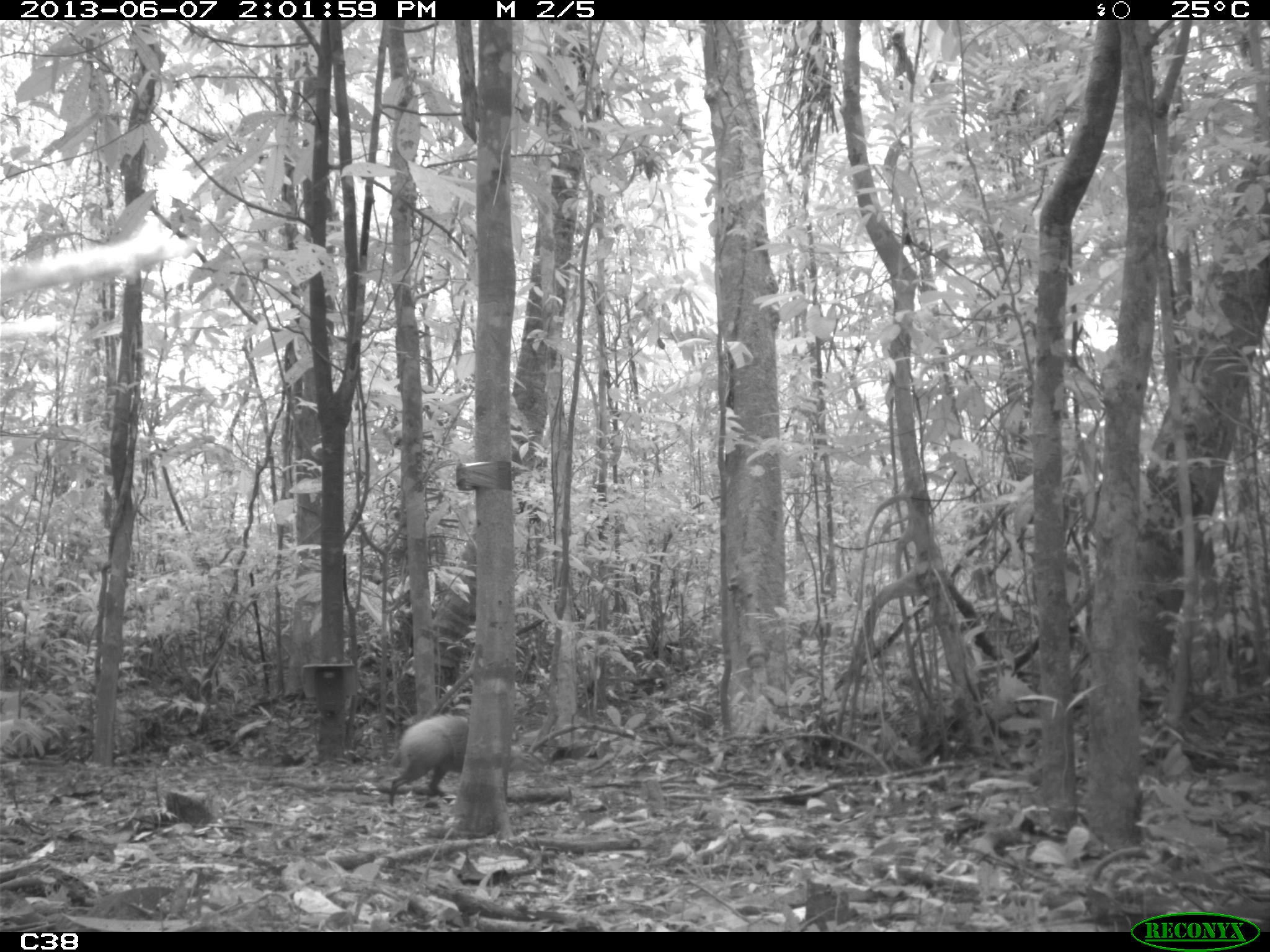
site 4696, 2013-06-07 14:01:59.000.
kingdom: Animalia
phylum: Chordata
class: Mammalia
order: Rodentia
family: Dasyproctidae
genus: Dasyprocta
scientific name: Dasyprocta leporina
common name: red-rumped agouti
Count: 1.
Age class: adult.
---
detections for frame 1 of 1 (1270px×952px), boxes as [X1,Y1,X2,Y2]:
dasyprocta leporina: [373,714,546,805]